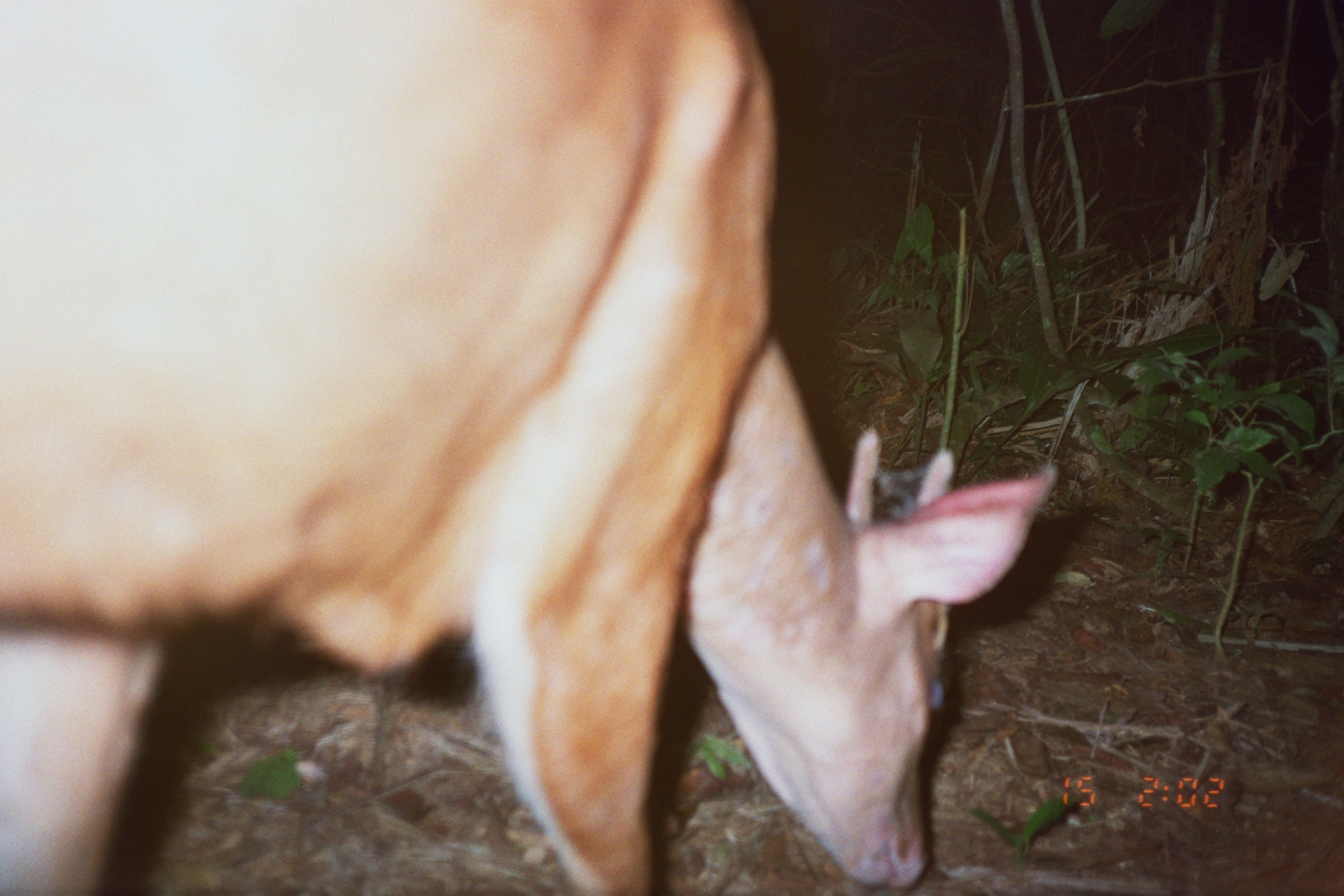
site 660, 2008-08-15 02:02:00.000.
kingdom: Animalia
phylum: Chordata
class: Mammalia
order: Artiodactyla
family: Cervidae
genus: Mazama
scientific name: Mazama americana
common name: red brocket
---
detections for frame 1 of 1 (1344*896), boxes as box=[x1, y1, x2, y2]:
mazama americana: box=[0, 0, 1052, 896]